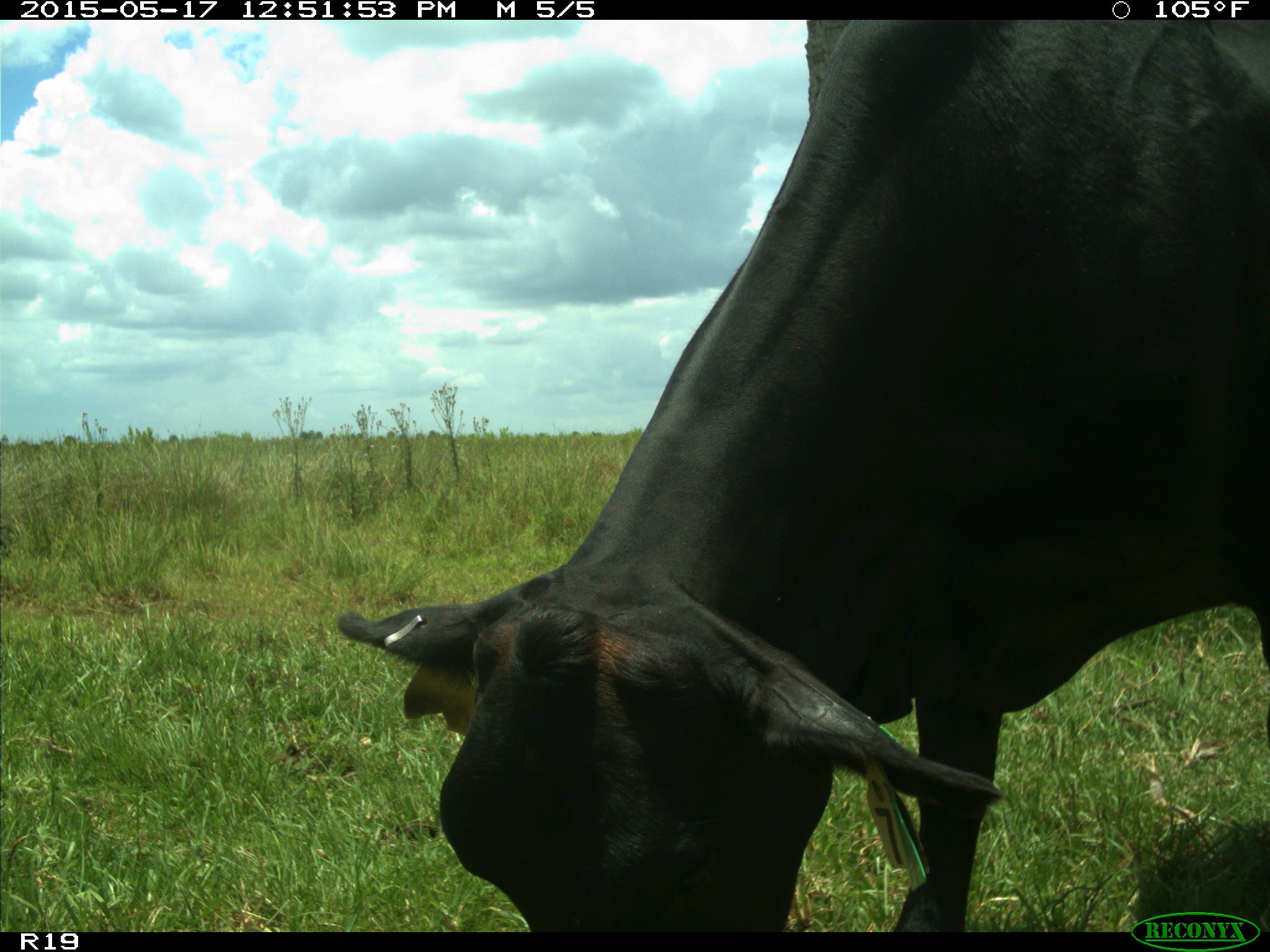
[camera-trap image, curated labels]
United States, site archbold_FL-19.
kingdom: Animalia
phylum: Chordata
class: Mammalia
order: Artiodactyla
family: Bovidae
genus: Bos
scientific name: Bos taurus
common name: domestic cow